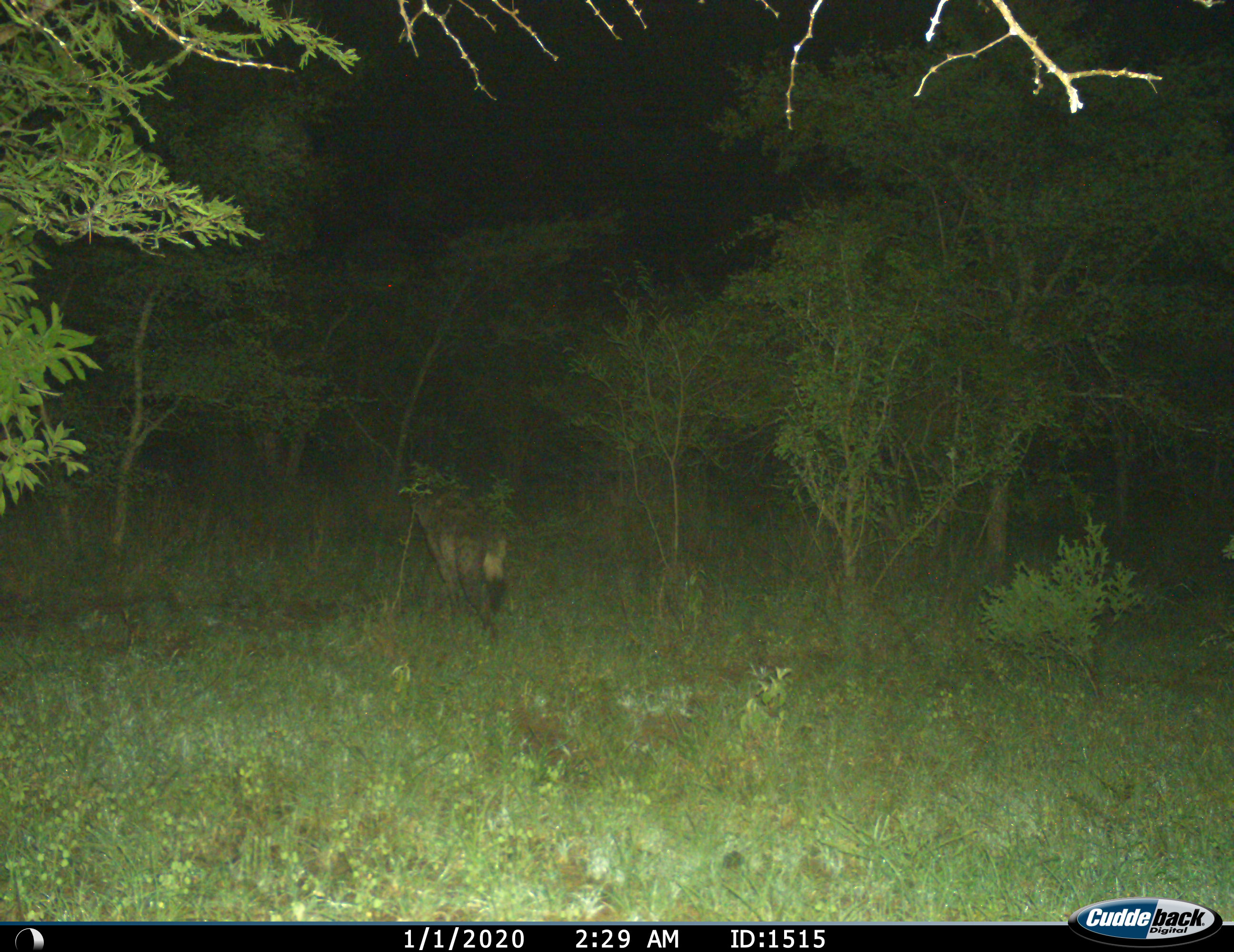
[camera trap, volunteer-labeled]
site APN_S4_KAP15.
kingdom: Animalia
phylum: Chordata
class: Mammalia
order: Carnivora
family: Hyaenidae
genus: Crocuta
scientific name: Crocuta crocuta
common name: spotted hyena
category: hyenaspotted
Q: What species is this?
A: Hyenaspotted (spotted hyena) (Crocuta crocuta).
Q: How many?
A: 1.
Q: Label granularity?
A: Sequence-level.